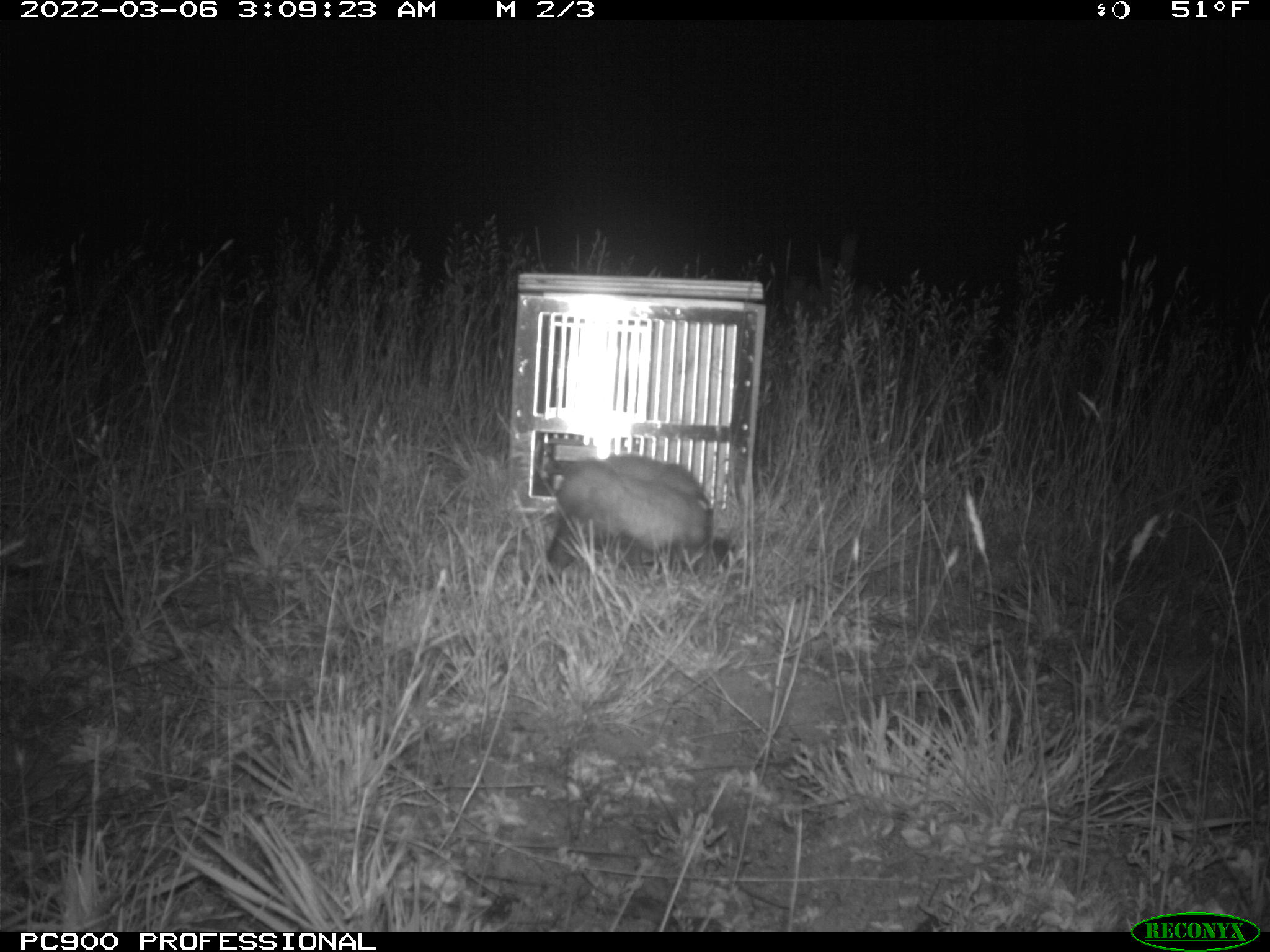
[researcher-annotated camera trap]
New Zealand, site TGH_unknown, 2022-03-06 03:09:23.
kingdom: Animalia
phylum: Chordata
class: Mammalia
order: Carnivora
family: Mustelidae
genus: Mustela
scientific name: Mustela furo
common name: ferret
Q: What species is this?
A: Ferret (Mustela furo).